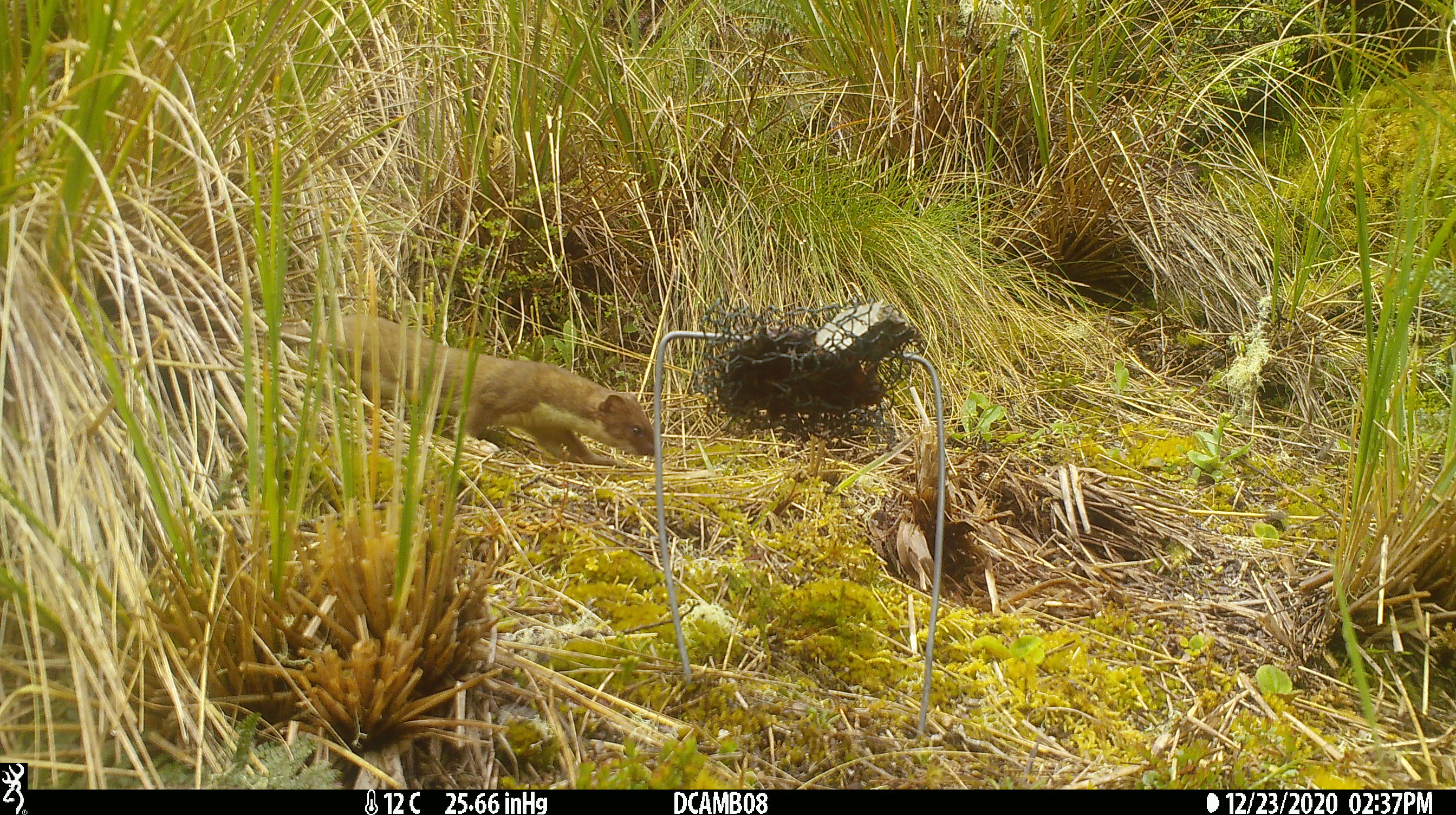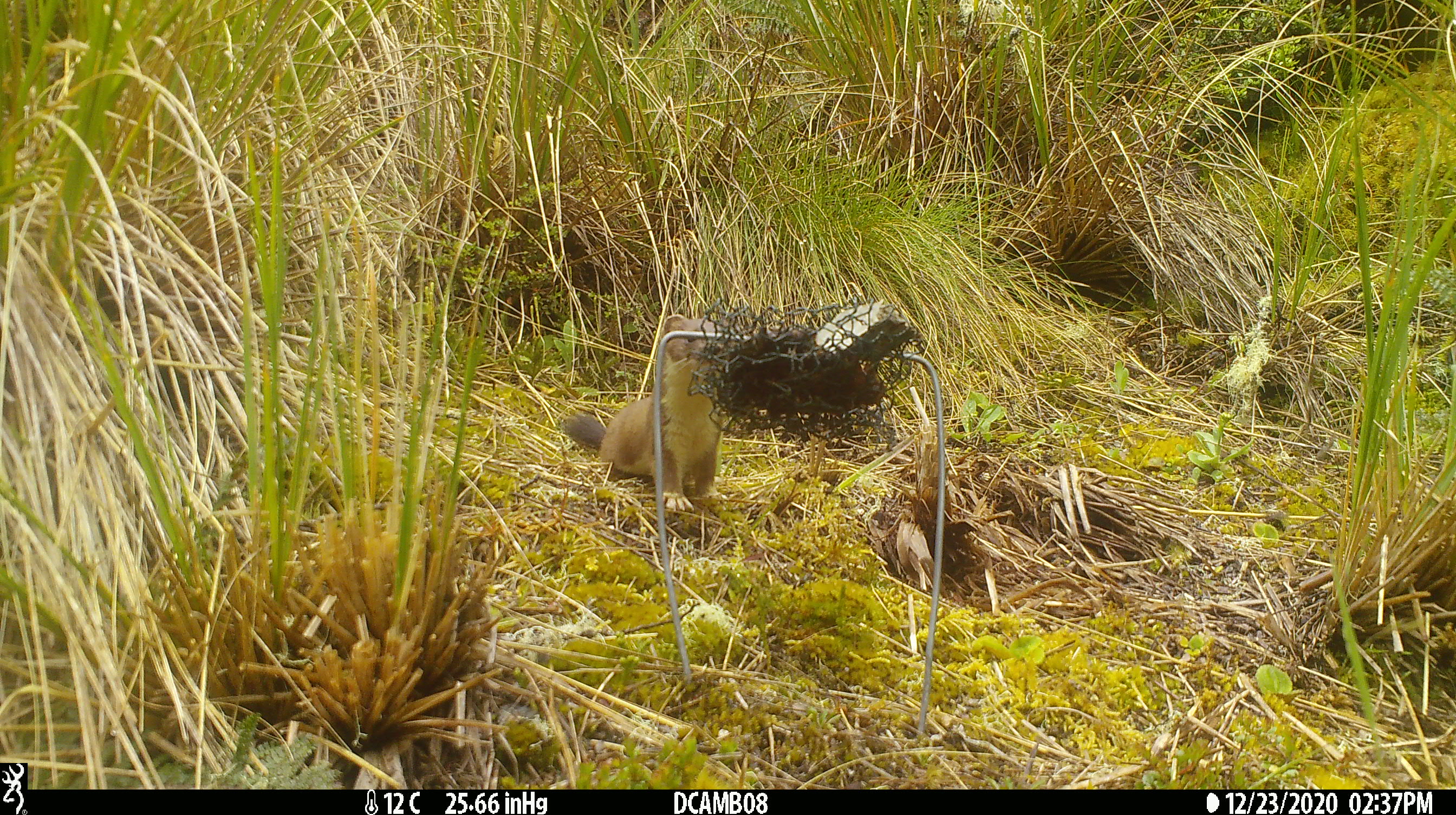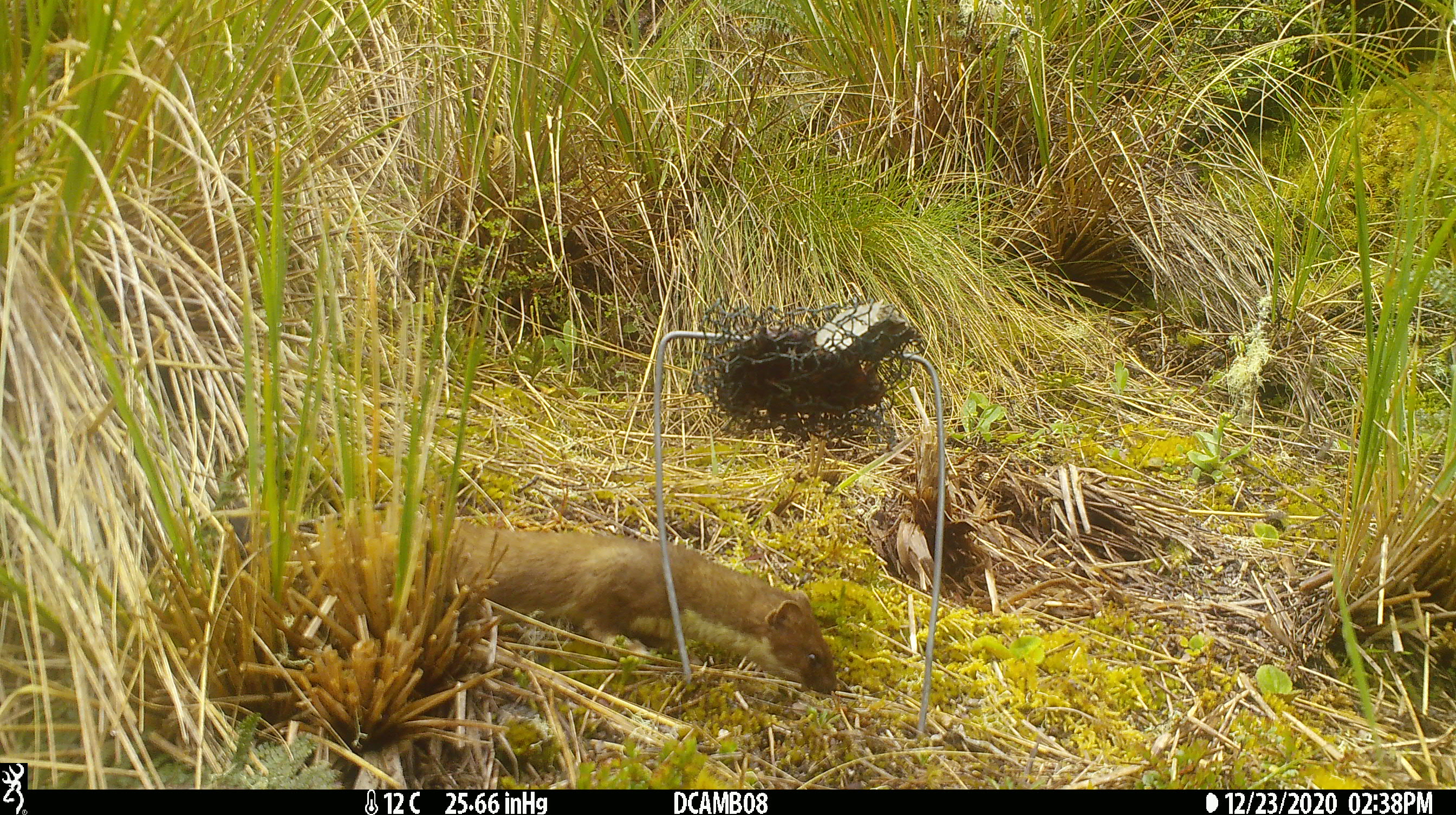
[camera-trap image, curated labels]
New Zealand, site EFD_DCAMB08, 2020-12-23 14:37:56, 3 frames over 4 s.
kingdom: Animalia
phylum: Chordata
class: Mammalia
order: Carnivora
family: Mustelidae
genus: Mustela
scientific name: Mustela erminea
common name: stoat